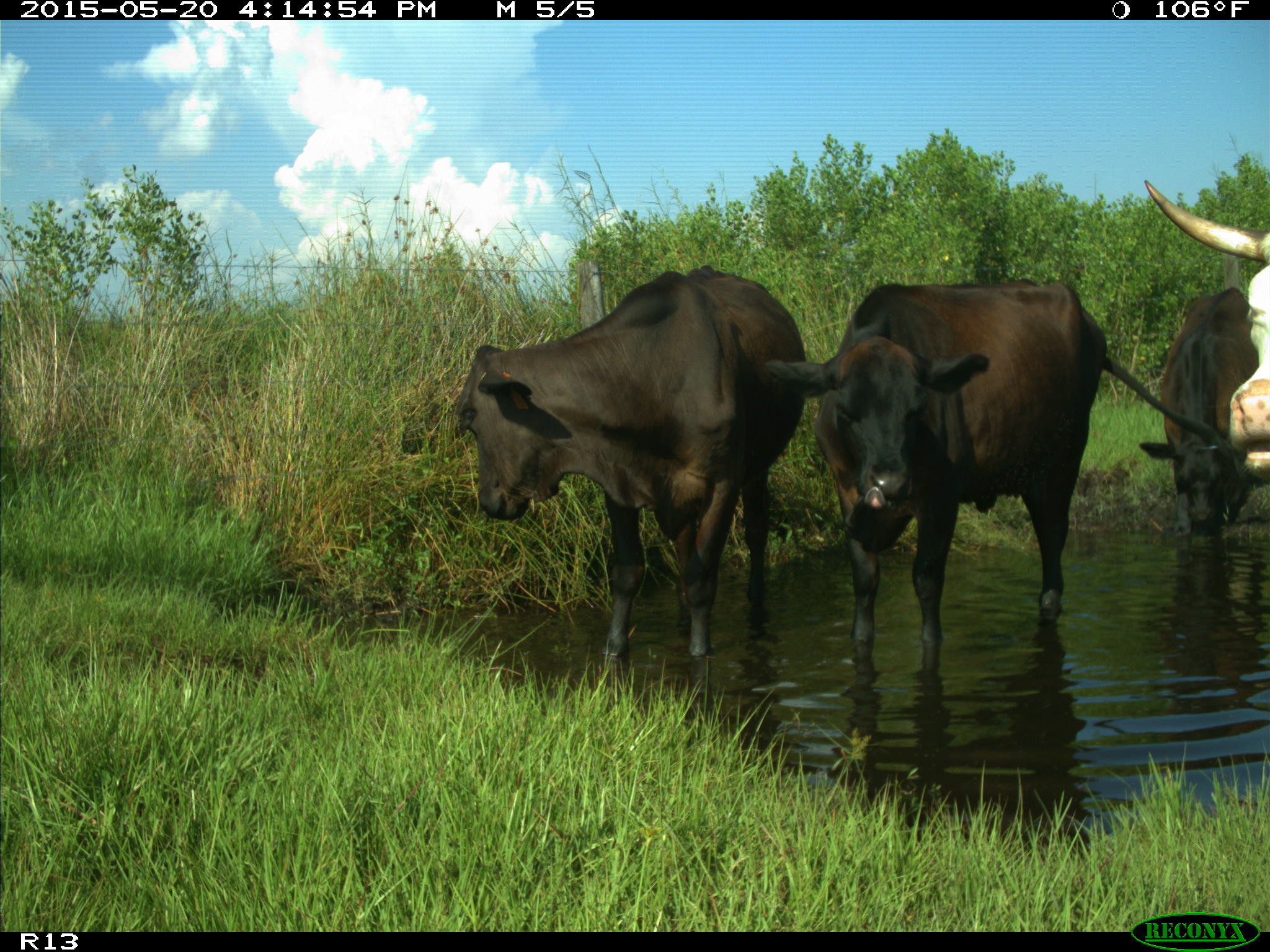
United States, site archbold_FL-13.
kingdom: Animalia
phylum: Chordata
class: Mammalia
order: Artiodactyla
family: Bovidae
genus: Bos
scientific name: Bos taurus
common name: domestic cow